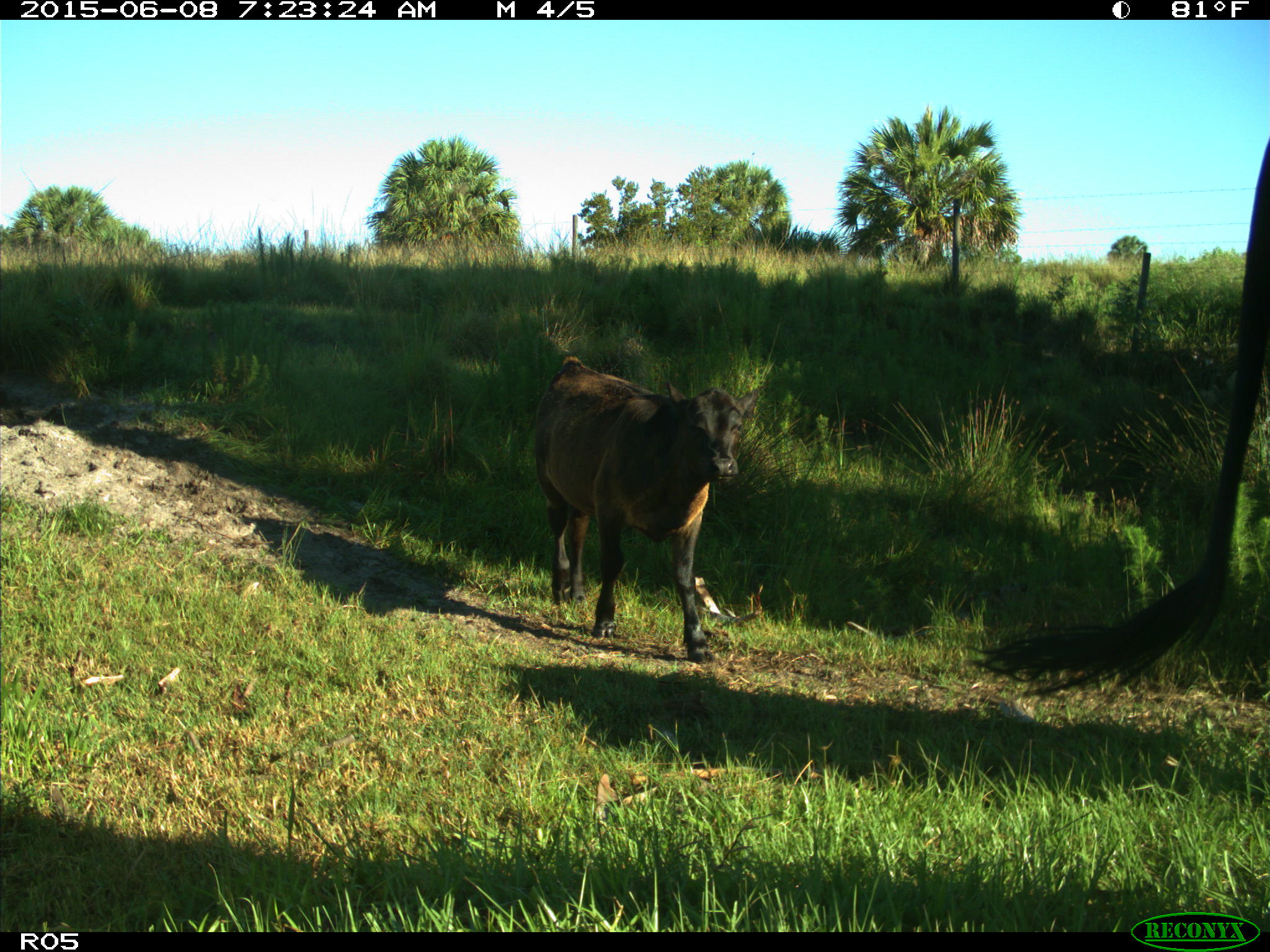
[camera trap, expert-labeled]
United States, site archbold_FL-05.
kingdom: Animalia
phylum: Chordata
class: Mammalia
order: Artiodactyla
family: Bovidae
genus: Bos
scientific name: Bos taurus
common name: domestic cow